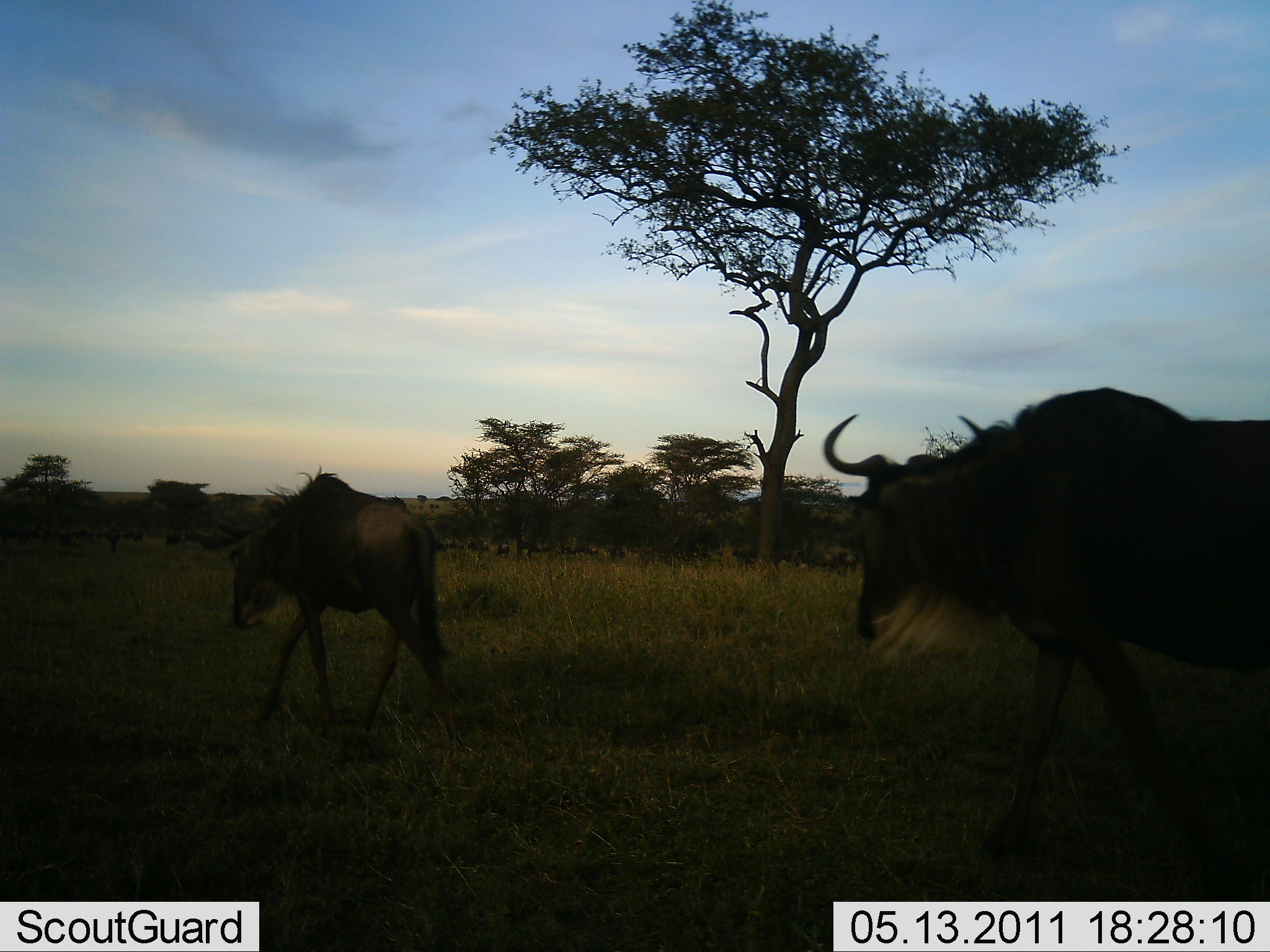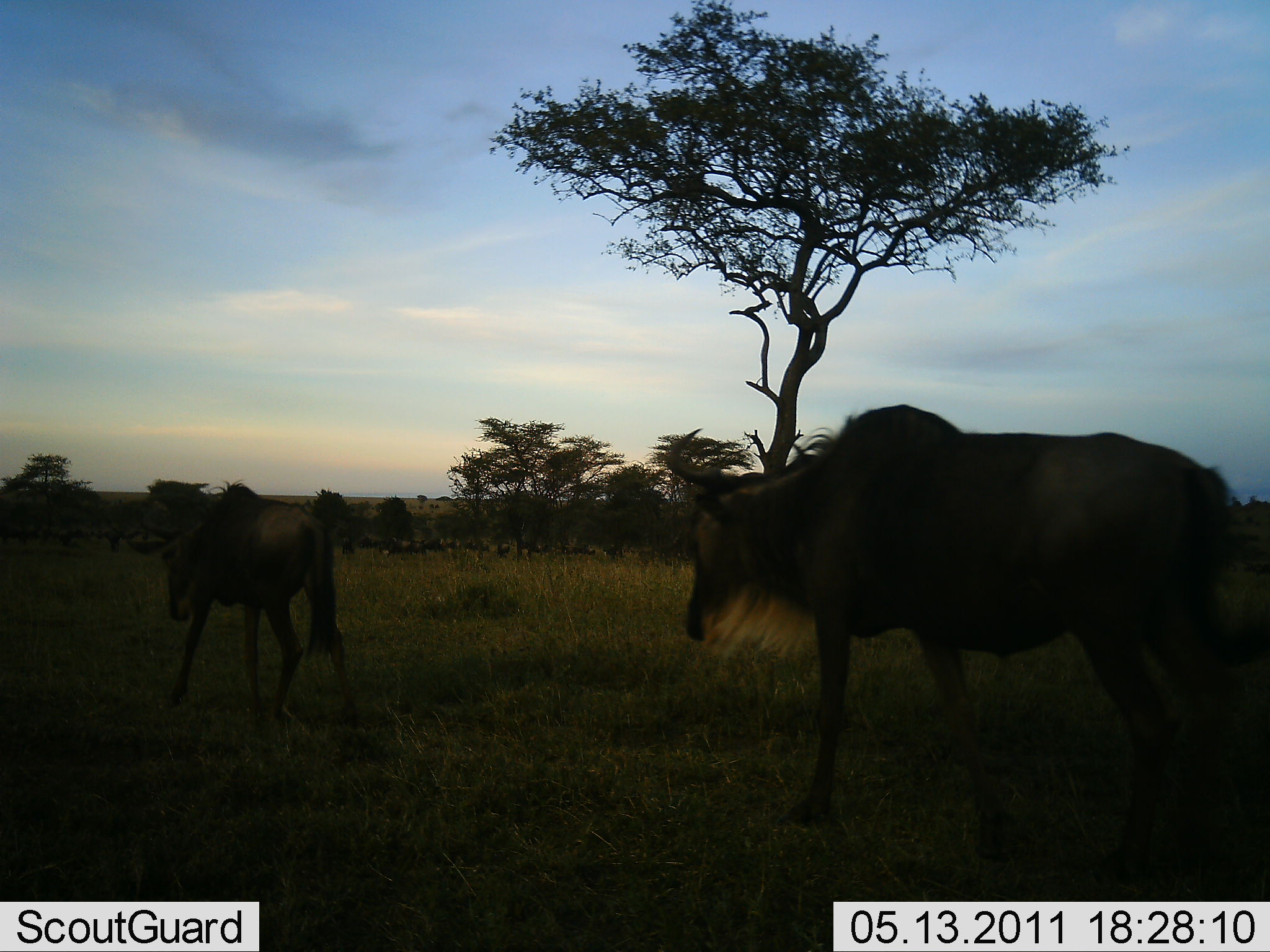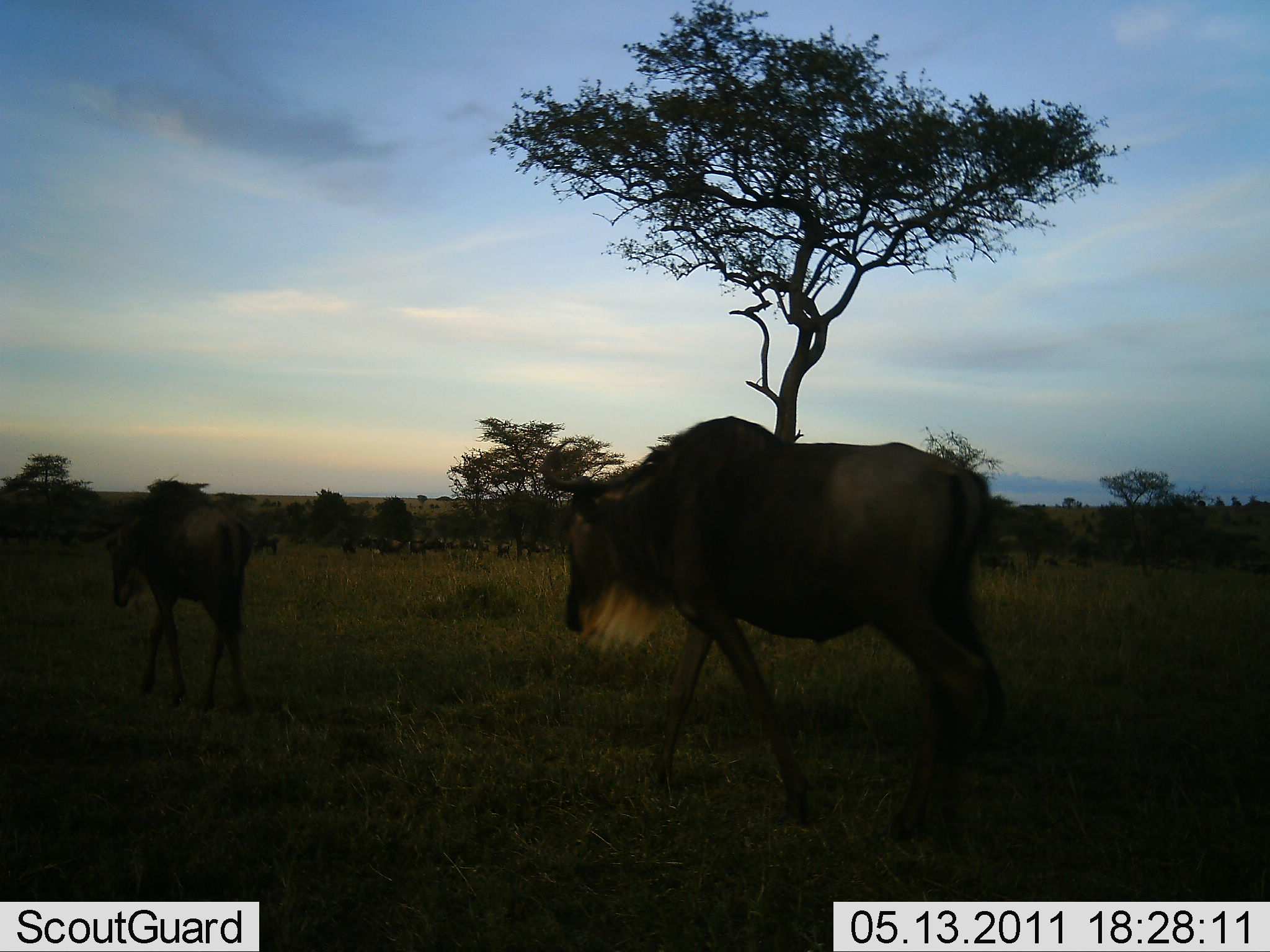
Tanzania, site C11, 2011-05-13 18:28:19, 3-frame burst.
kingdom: Animalia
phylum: Chordata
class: Mammalia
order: Artiodactyla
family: Bovidae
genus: Connochaetes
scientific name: Connochaetes taurinus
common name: blue wildebeest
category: wildebeest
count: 2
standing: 30%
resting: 0%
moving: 100%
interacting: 0%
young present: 0%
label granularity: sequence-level